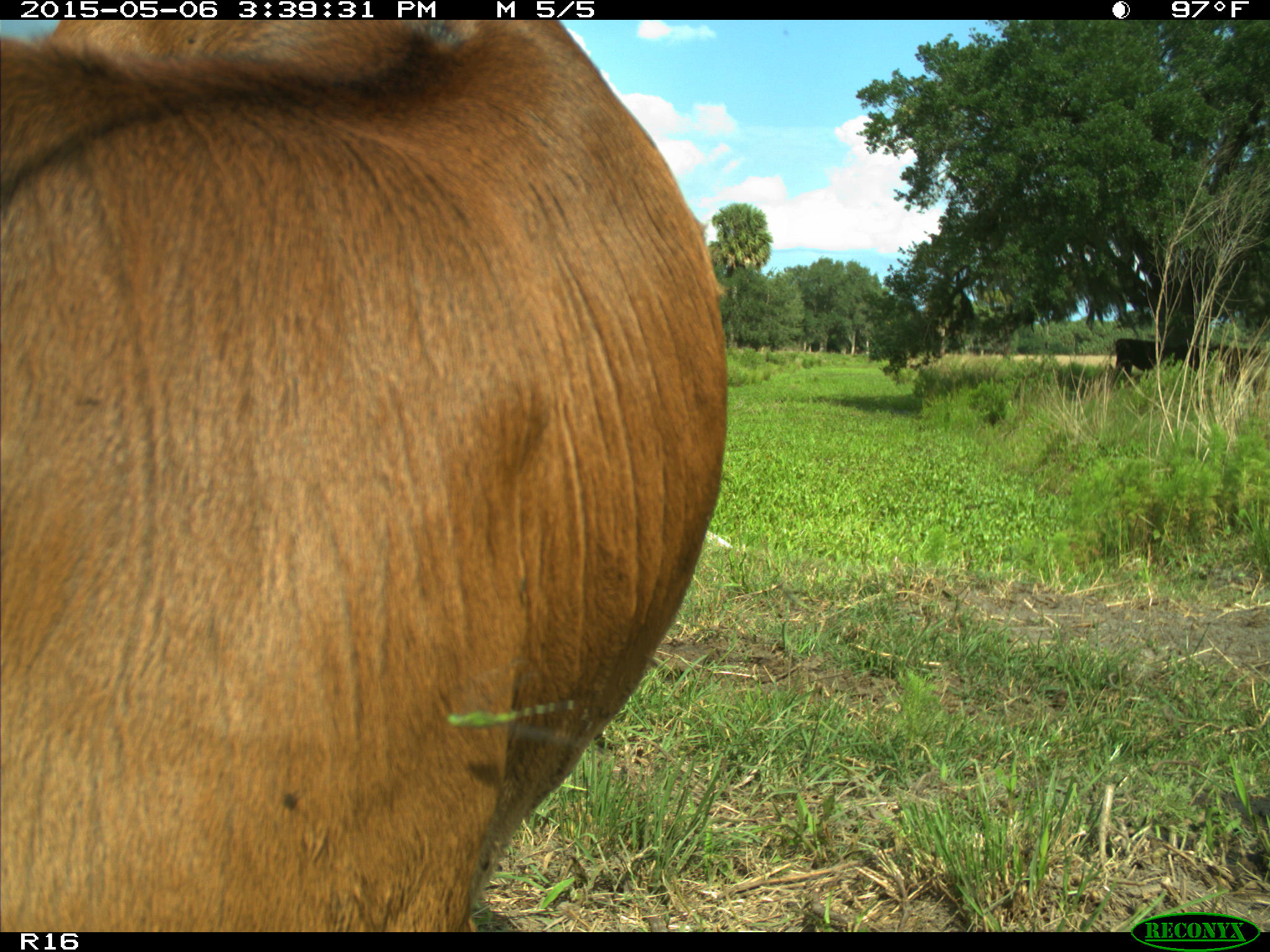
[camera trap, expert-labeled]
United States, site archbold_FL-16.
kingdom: Animalia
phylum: Chordata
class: Mammalia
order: Artiodactyla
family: Bovidae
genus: Bos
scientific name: Bos taurus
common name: domestic cow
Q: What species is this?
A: Bos taurus (domestic cow).